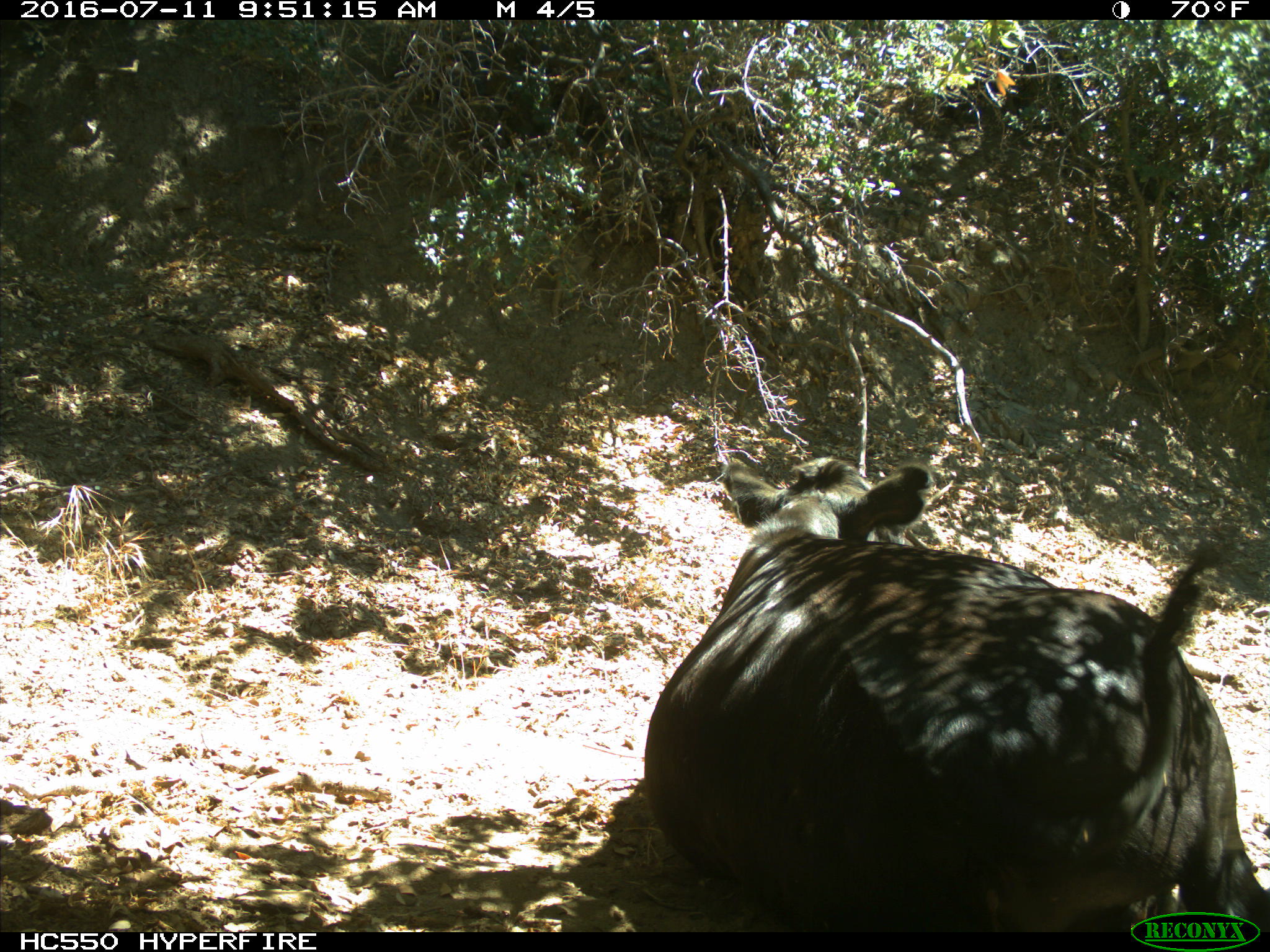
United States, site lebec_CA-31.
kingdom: Animalia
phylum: Chordata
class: Mammalia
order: Artiodactyla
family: Bovidae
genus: Bos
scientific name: Bos taurus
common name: domestic cow